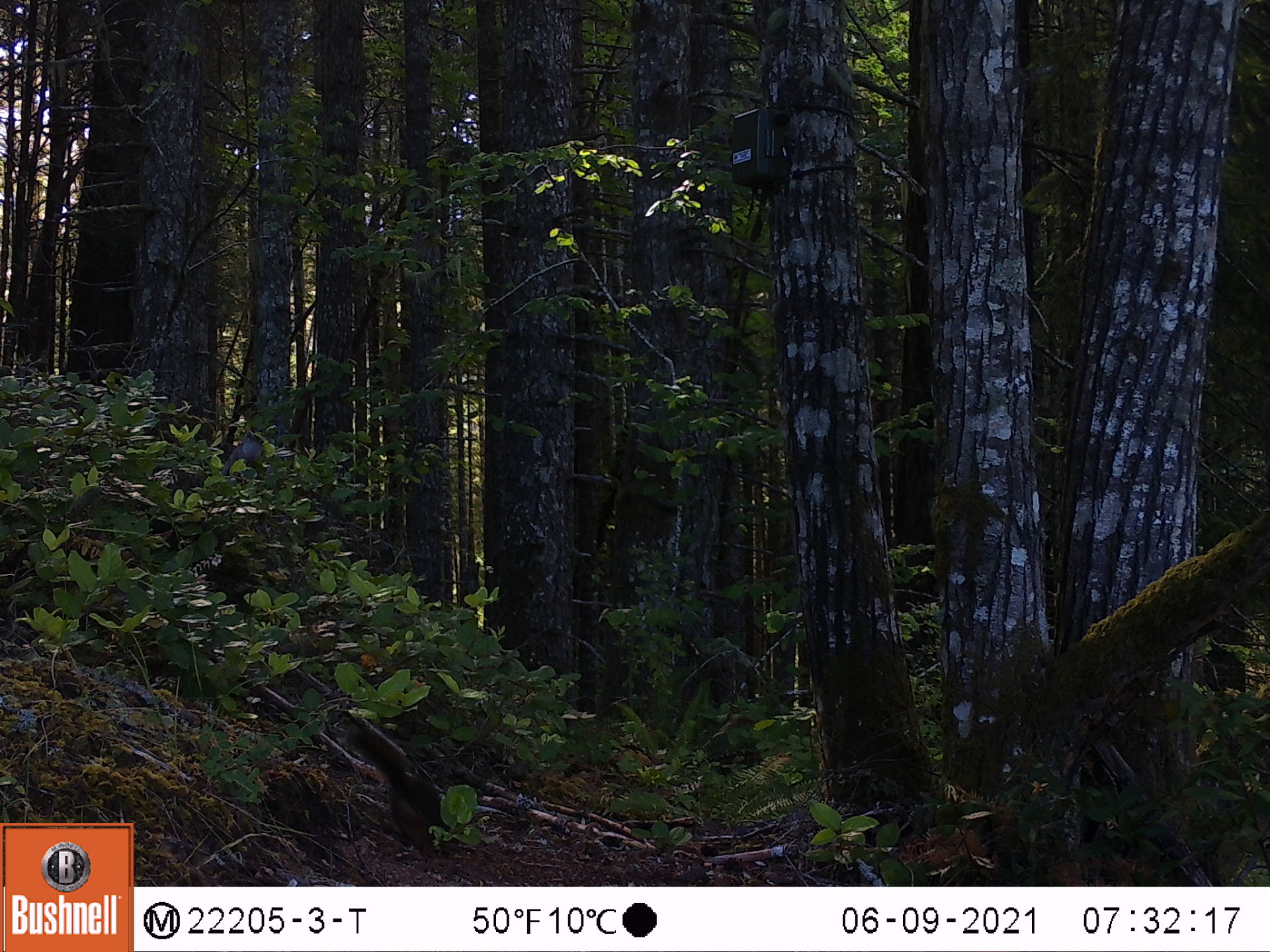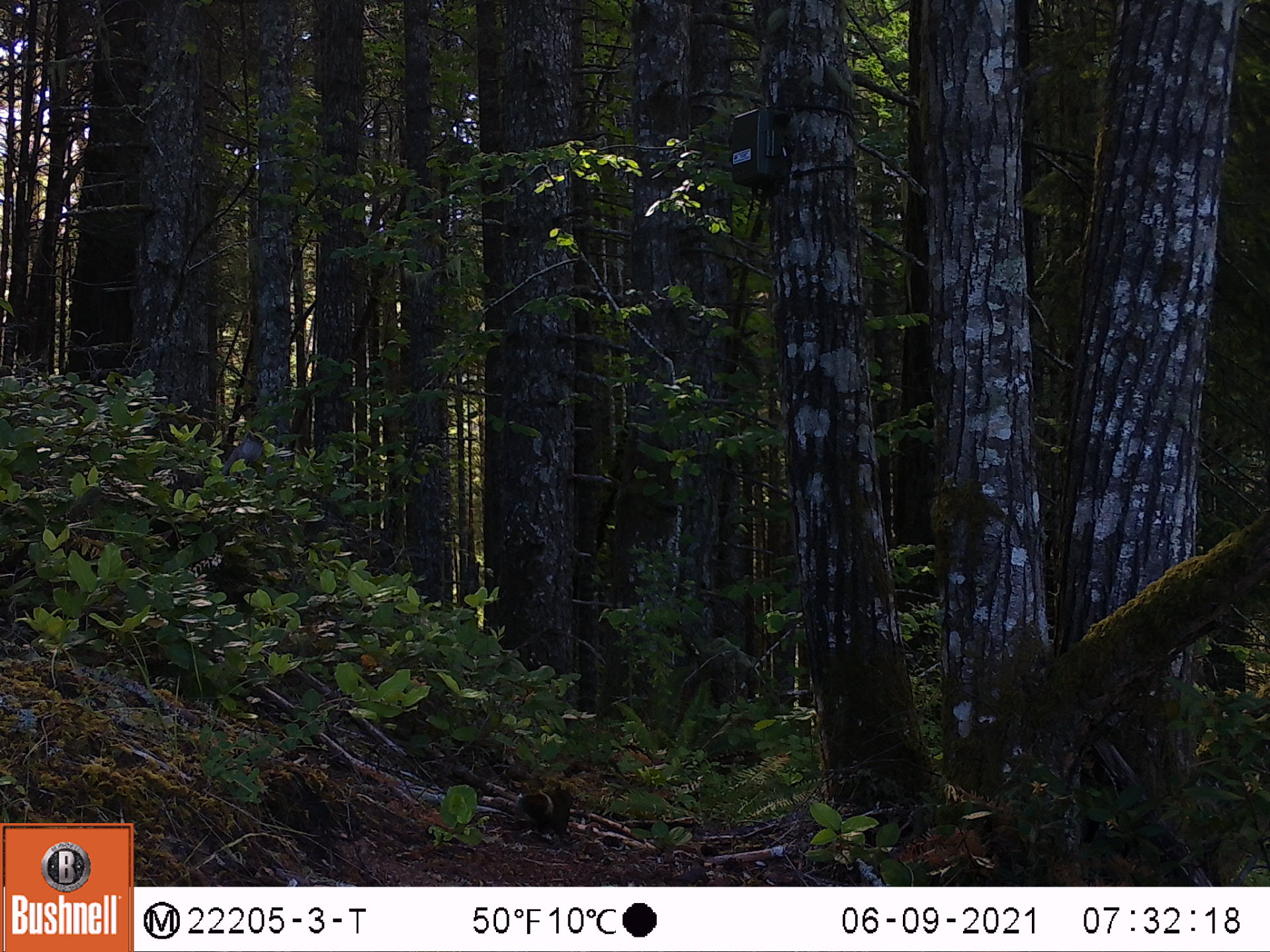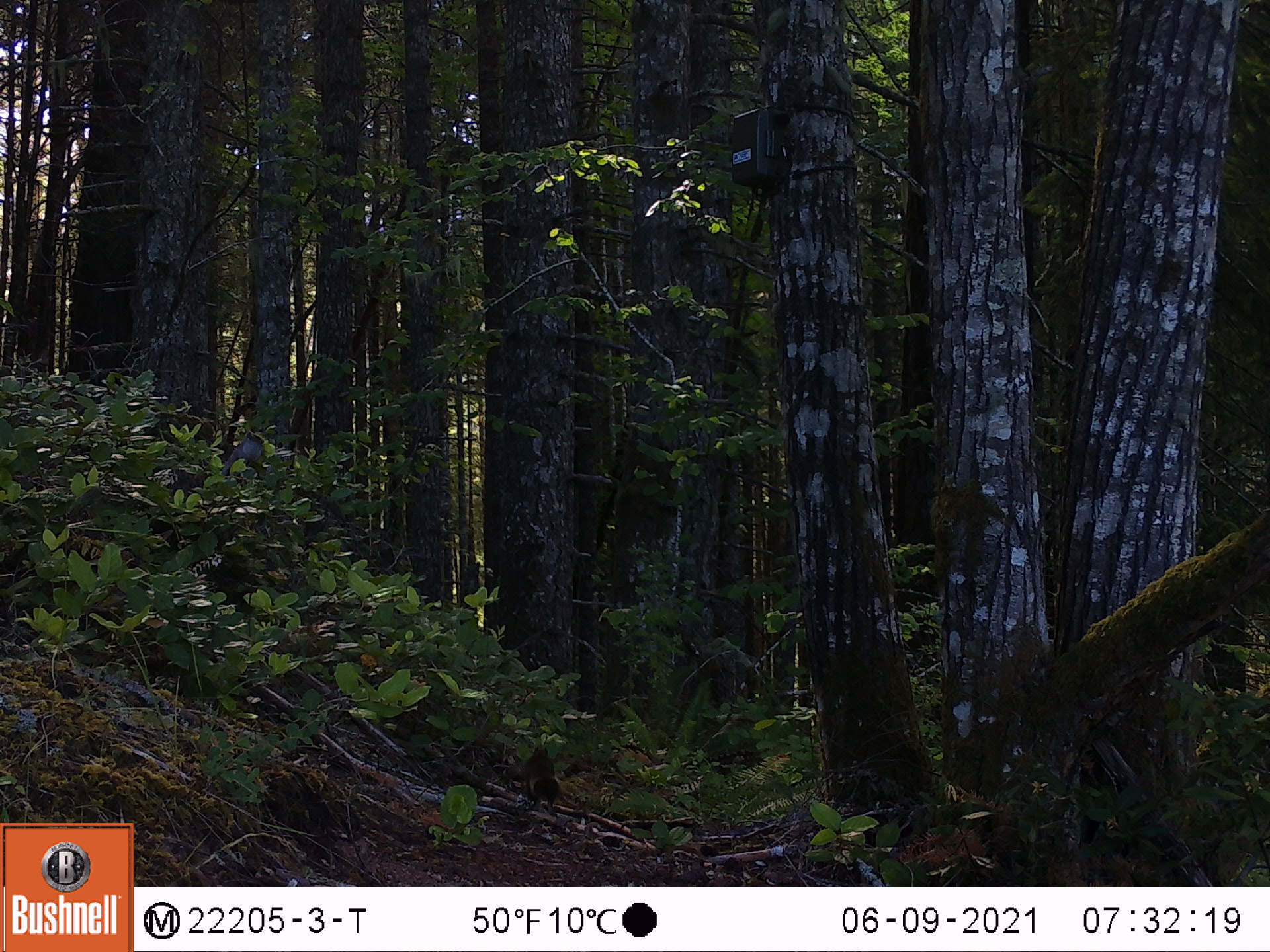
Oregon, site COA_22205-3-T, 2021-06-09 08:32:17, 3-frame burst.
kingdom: Animalia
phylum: Chordata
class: Mammalia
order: Rodentia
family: Sciuridae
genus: Tamiasciurus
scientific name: Tamiasciurus douglasii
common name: douglas squirrel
Douglas squirrel (Tamiasciurus douglasii).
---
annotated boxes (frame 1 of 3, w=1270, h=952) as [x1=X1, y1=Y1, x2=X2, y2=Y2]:
douglas squirrel: [x1=327, y1=694, x2=534, y2=871]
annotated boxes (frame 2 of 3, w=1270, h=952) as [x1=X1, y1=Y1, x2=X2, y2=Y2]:
douglas squirrel: [x1=499, y1=770, x2=596, y2=851]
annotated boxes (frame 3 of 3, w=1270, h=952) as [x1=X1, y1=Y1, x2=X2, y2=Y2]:
douglas squirrel: [x1=508, y1=728, x2=583, y2=818]